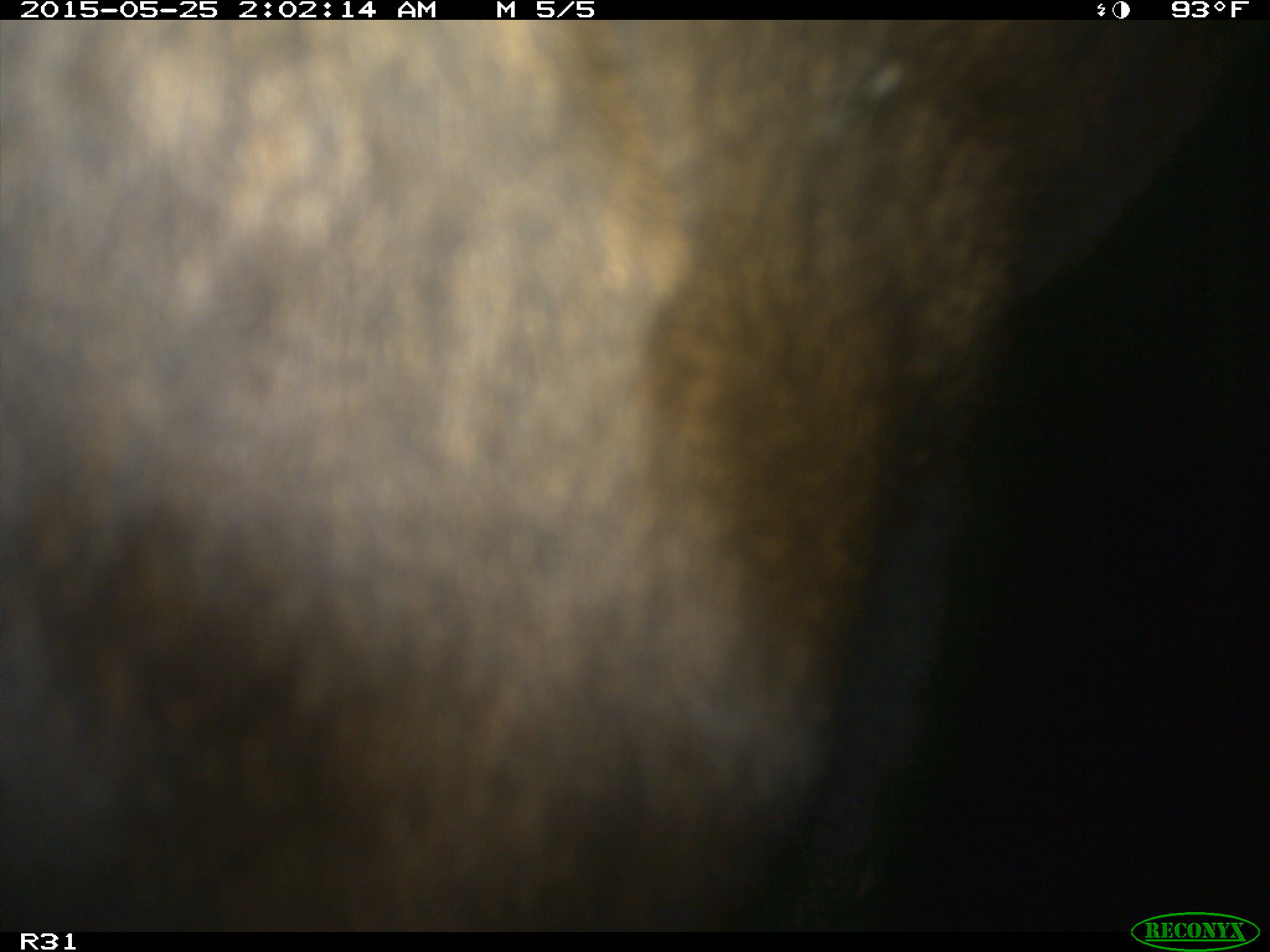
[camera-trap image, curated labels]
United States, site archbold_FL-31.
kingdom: Animalia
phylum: Chordata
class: Mammalia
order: Artiodactyla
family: Bovidae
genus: Bos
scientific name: Bos taurus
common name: domestic cow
Bos taurus (domestic cow).